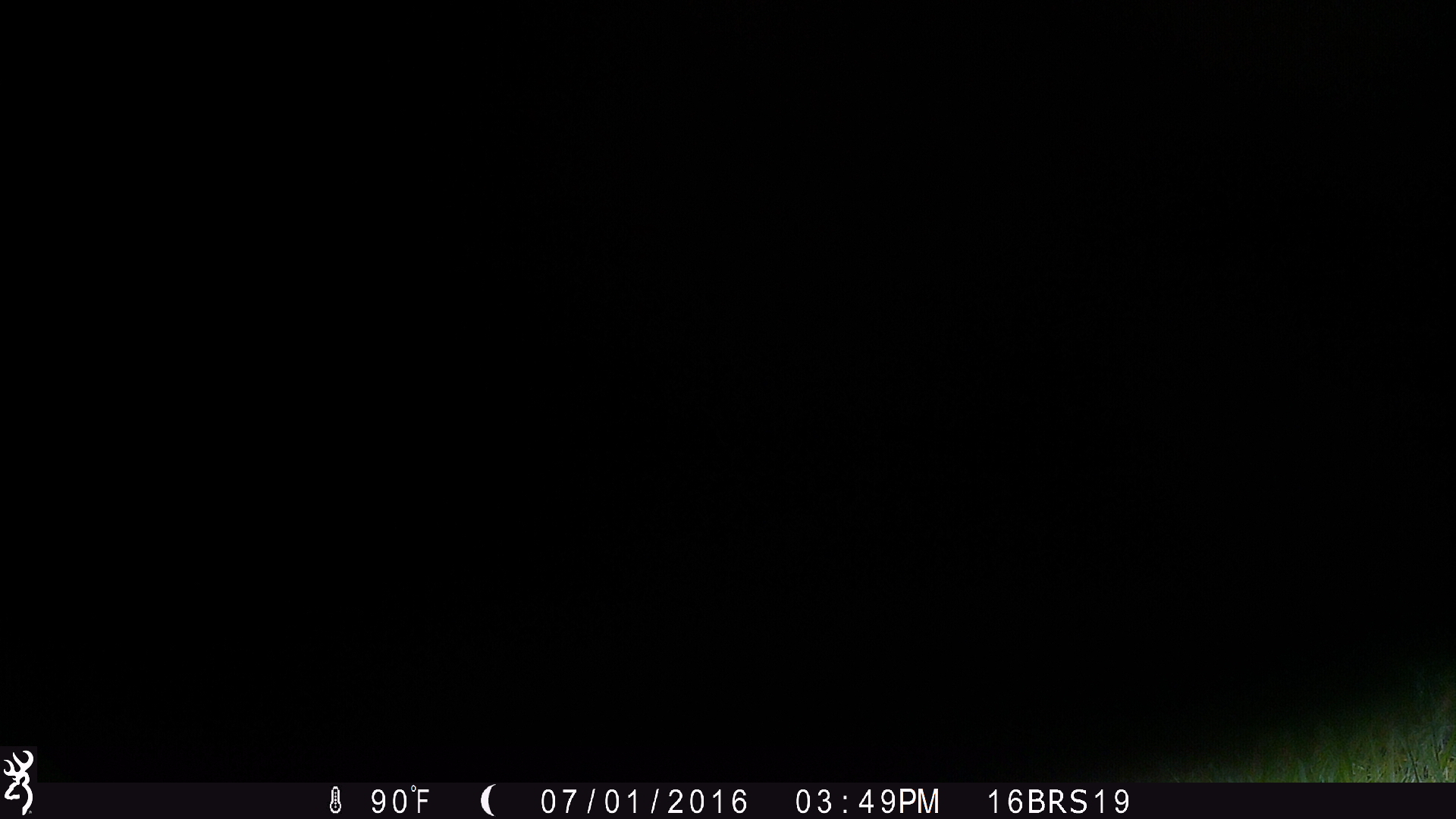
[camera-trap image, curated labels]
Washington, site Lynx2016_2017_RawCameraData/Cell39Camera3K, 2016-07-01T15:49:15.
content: unidentified animal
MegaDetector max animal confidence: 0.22